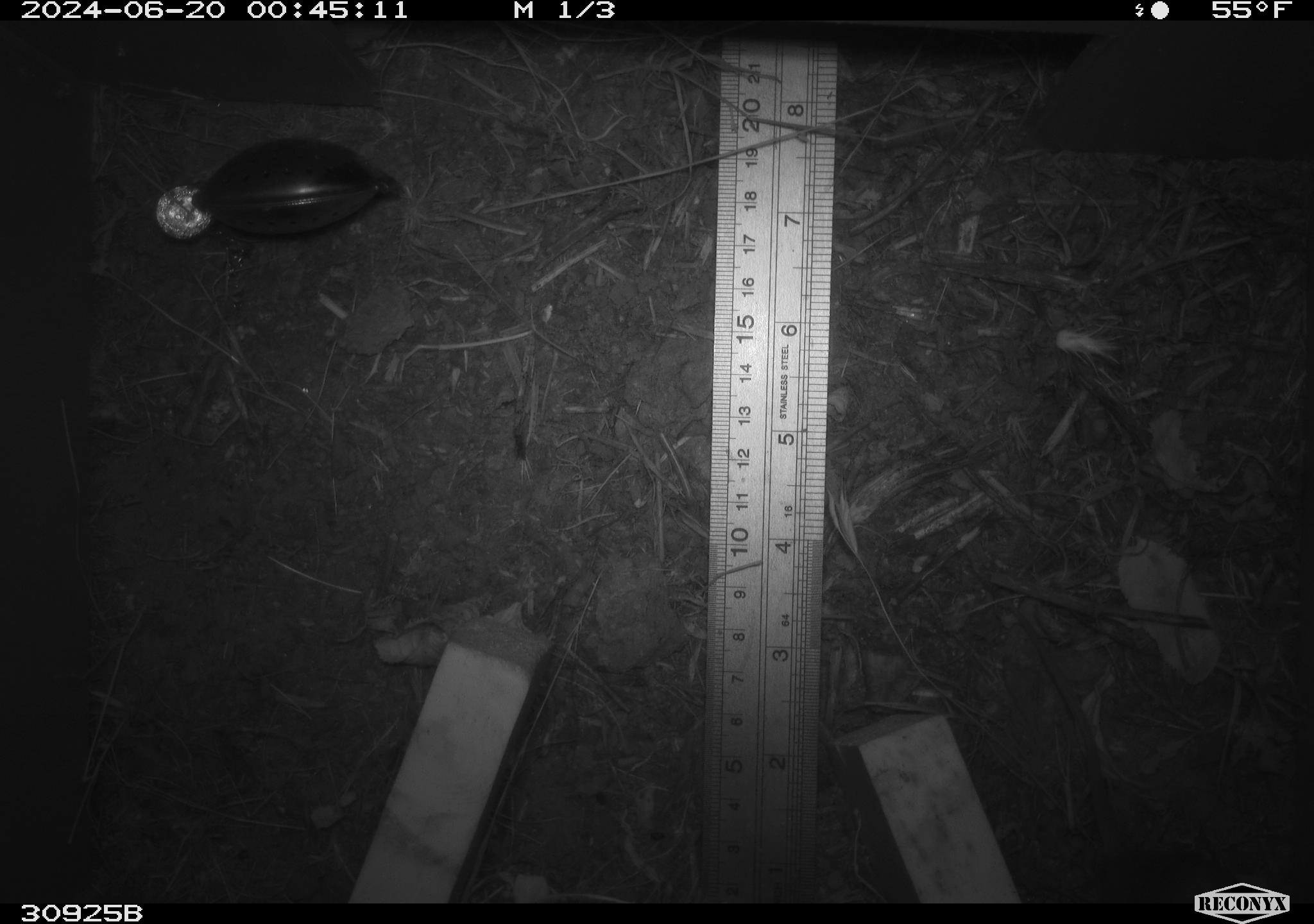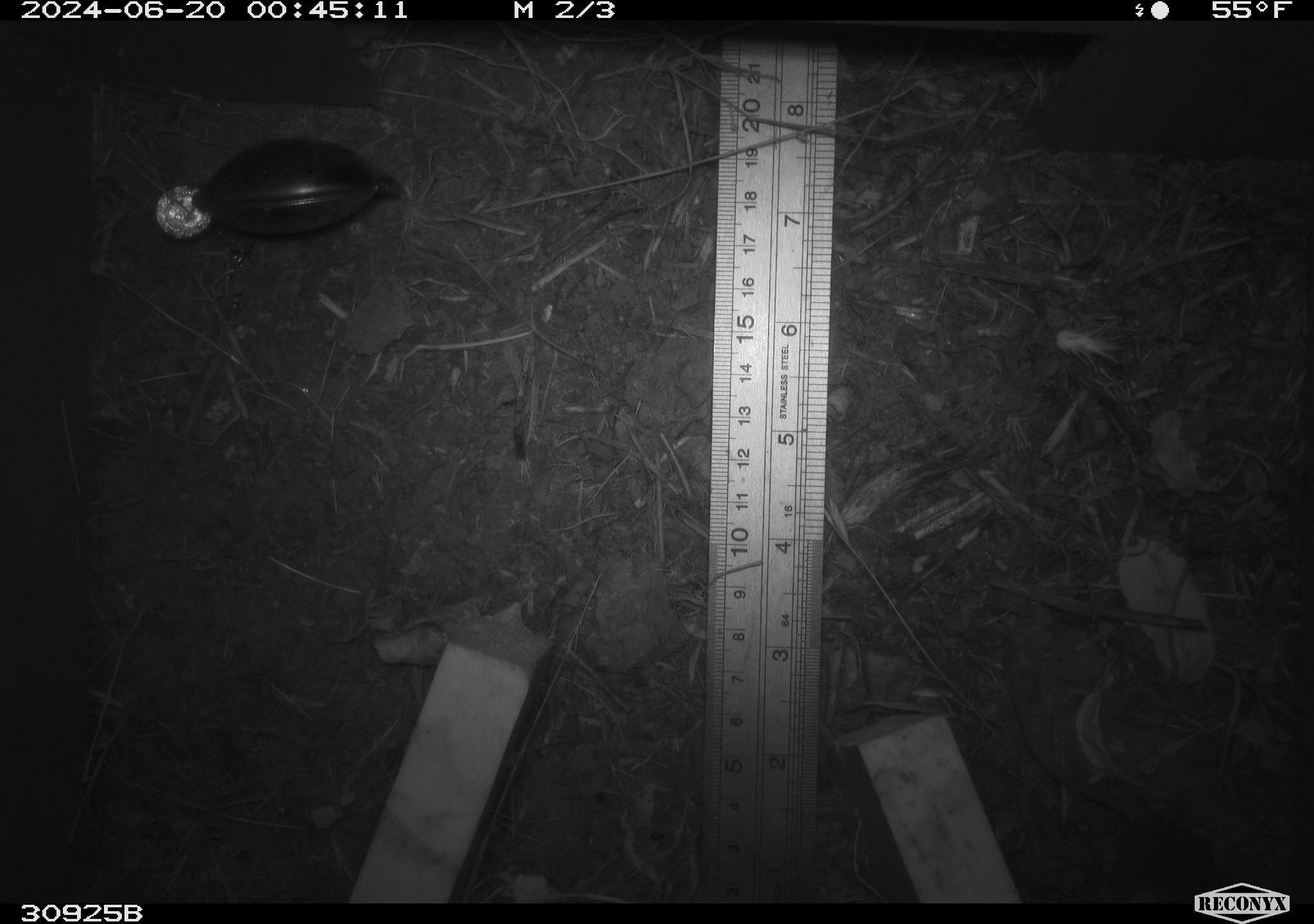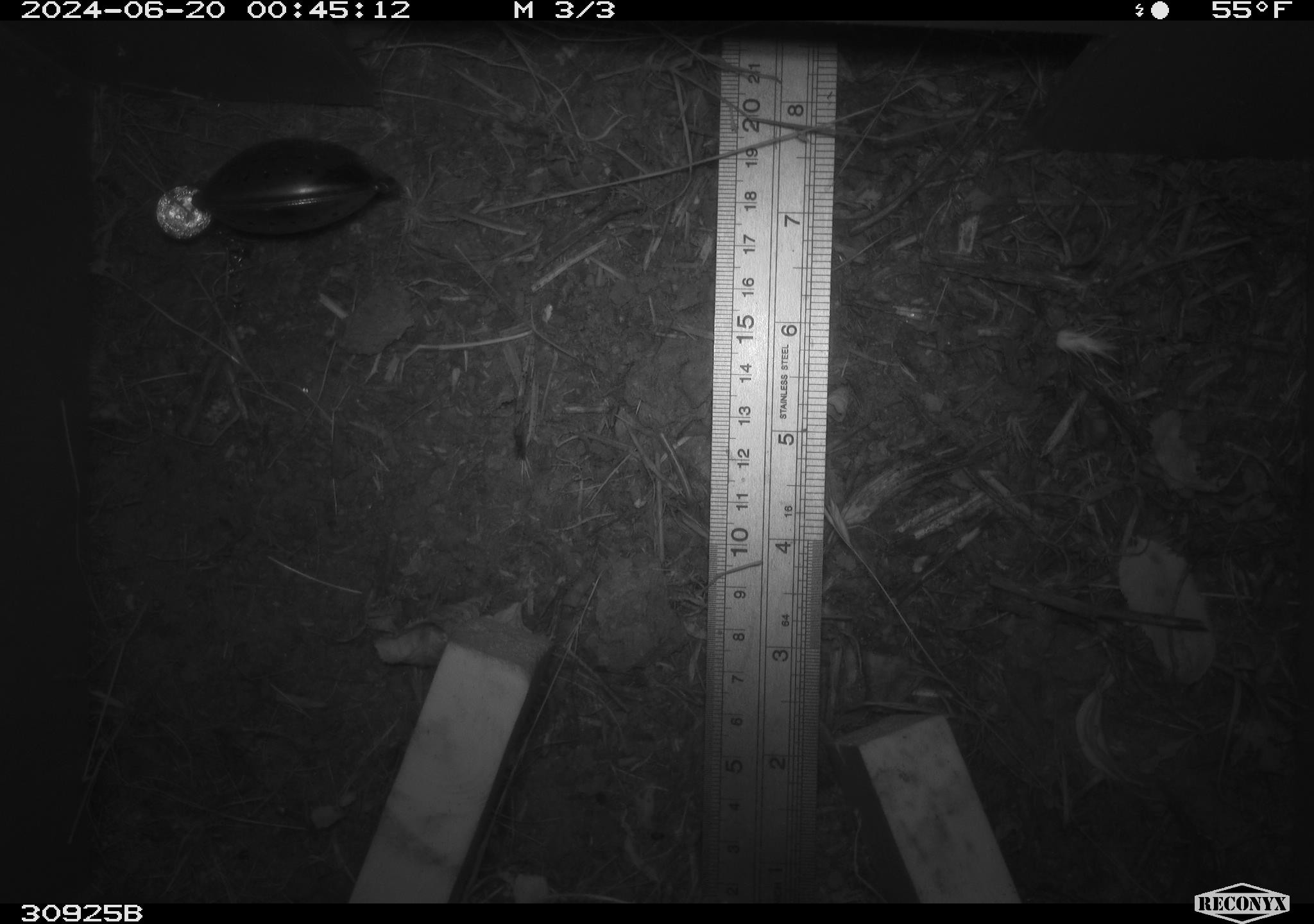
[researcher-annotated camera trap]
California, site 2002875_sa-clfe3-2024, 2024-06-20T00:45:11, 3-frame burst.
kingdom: Animalia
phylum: Chordata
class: Mammalia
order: Rodentia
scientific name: Rodentia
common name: rodent